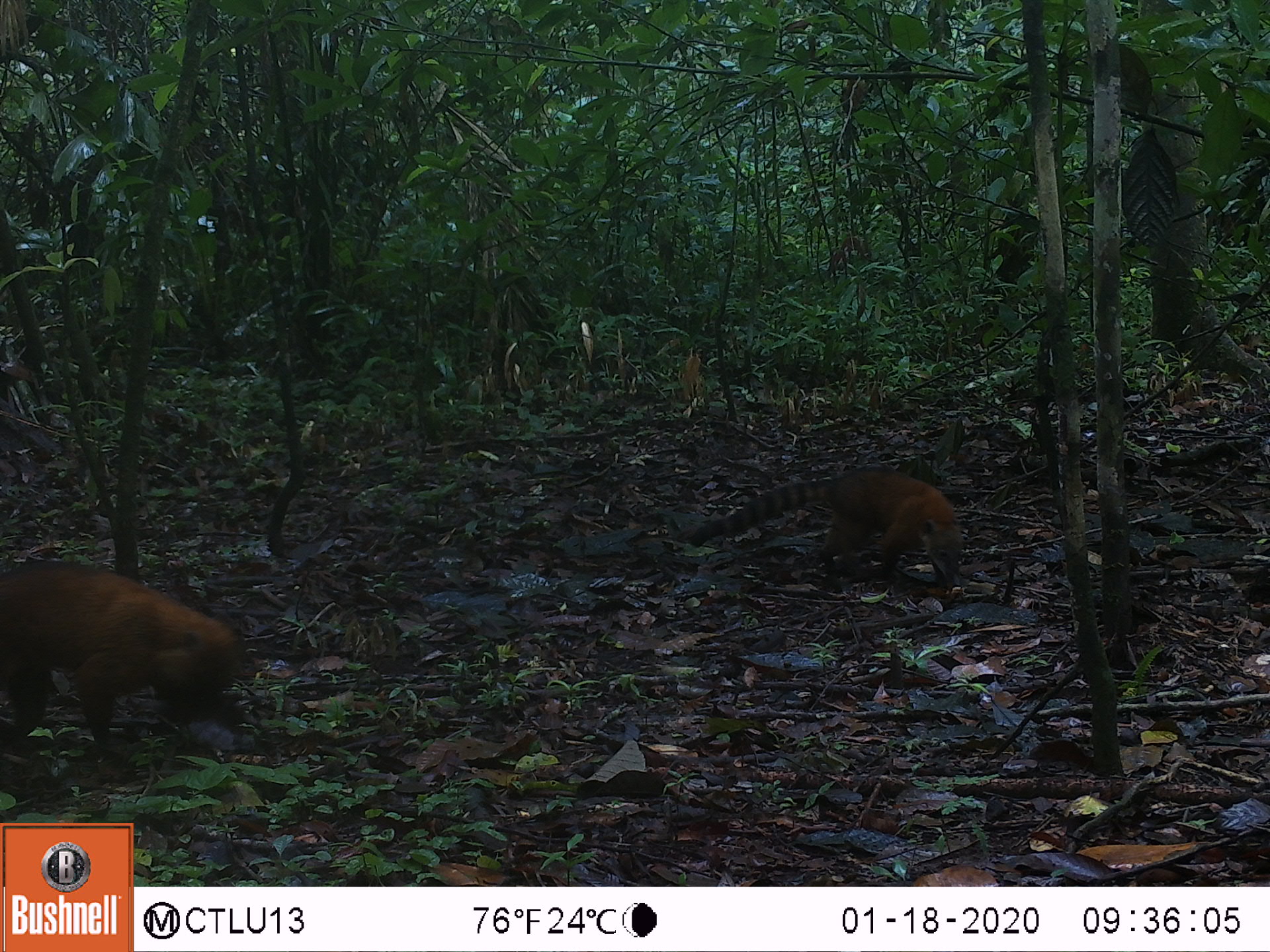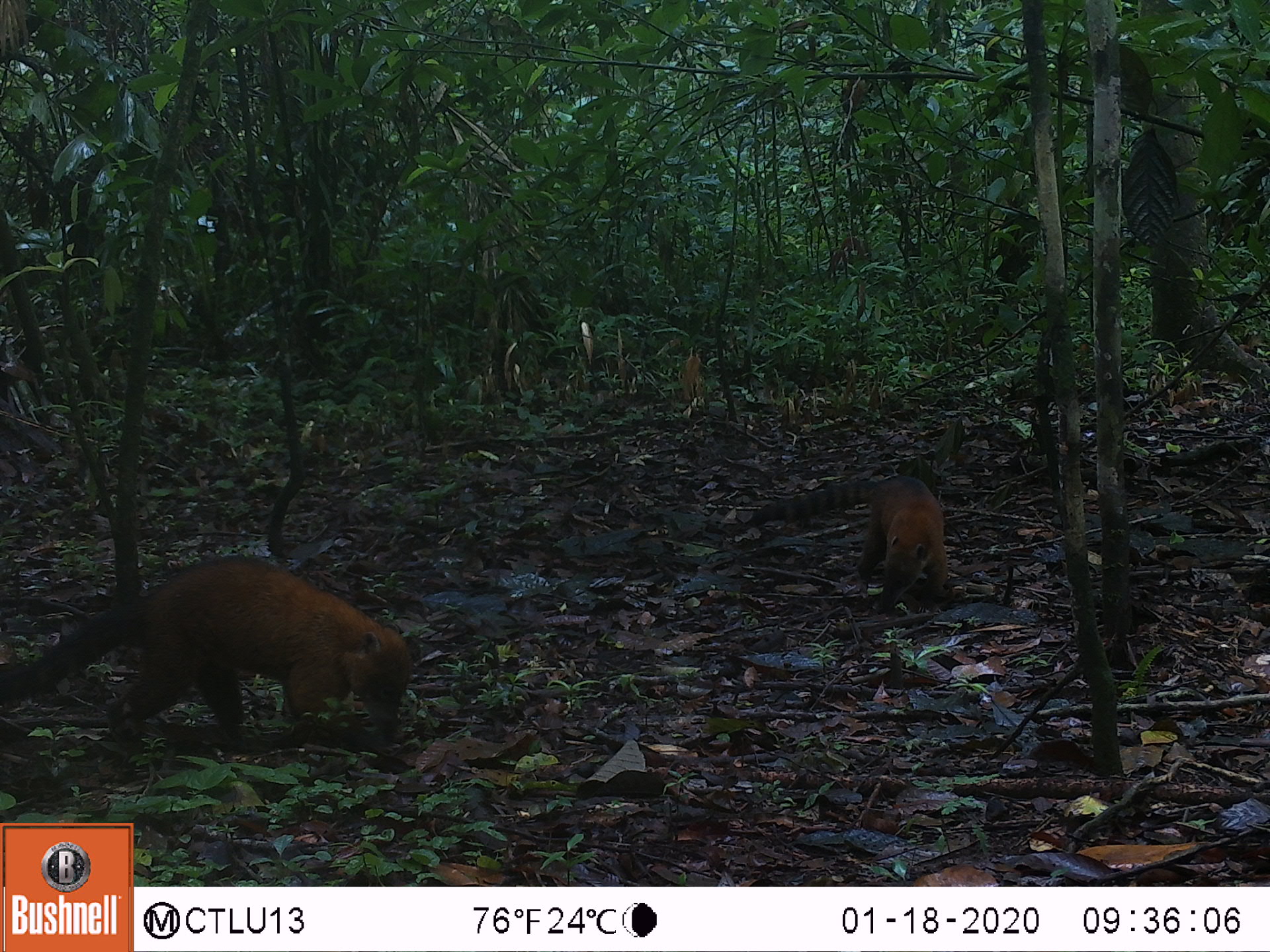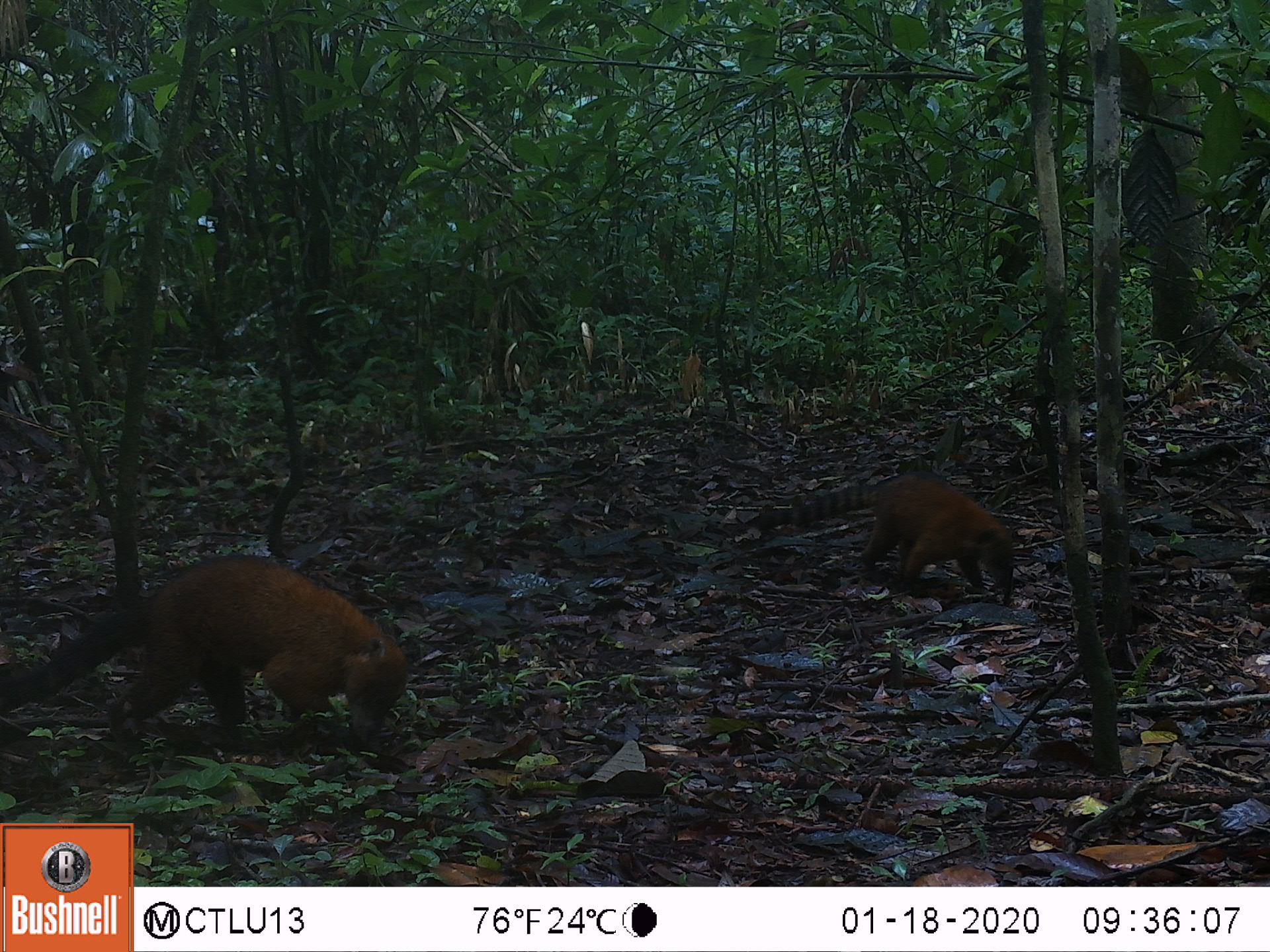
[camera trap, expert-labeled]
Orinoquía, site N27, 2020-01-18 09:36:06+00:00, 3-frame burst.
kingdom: Animalia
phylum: Chordata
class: Mammalia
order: Carnivora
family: Procyonidae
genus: Nasua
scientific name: Nasua nasua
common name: south american coati